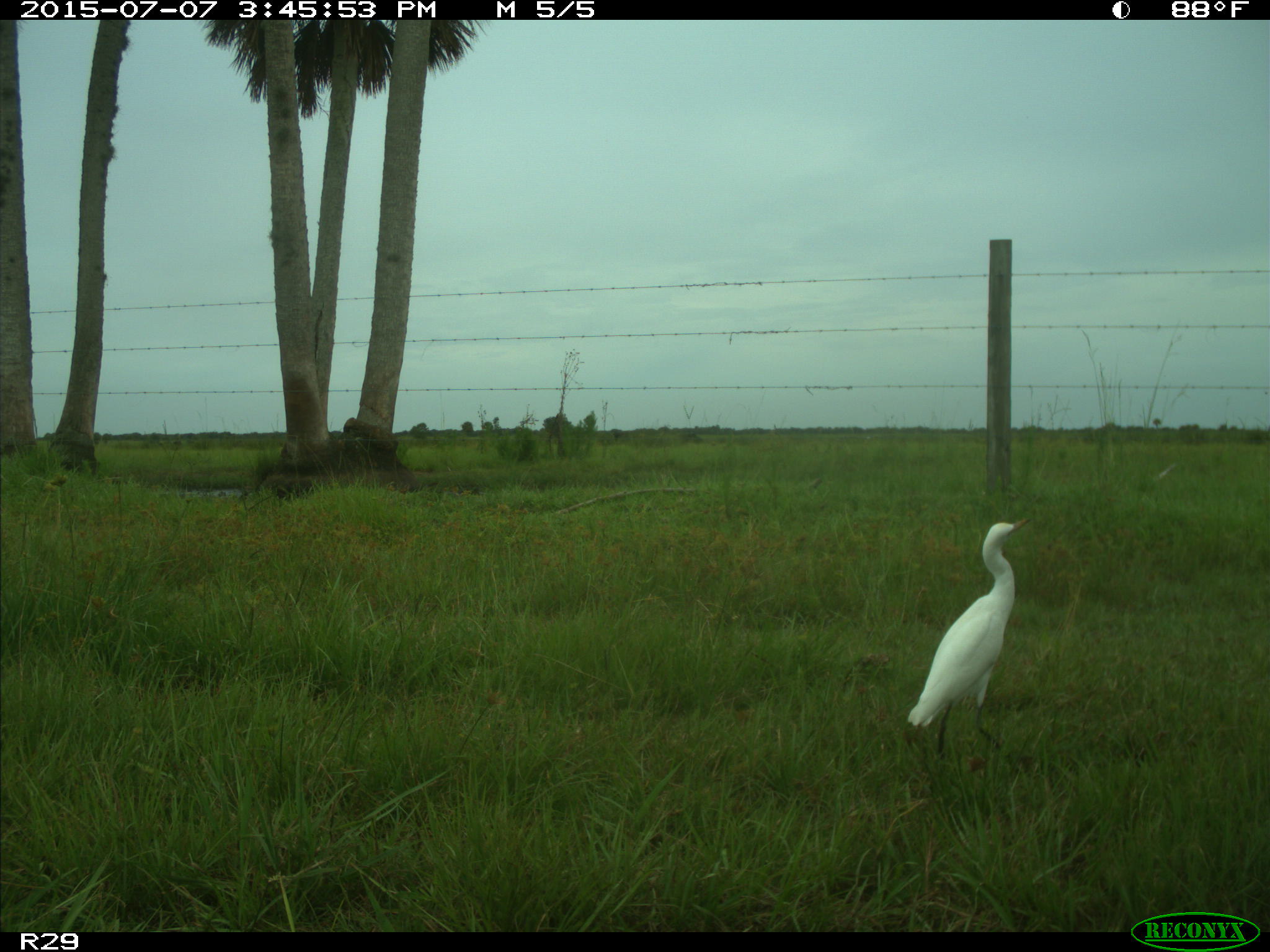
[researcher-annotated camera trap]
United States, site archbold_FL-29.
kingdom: Animalia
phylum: Chordata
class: Aves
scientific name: Aves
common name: birds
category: unidentified bird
Unidentified bird (birds) (Aves).